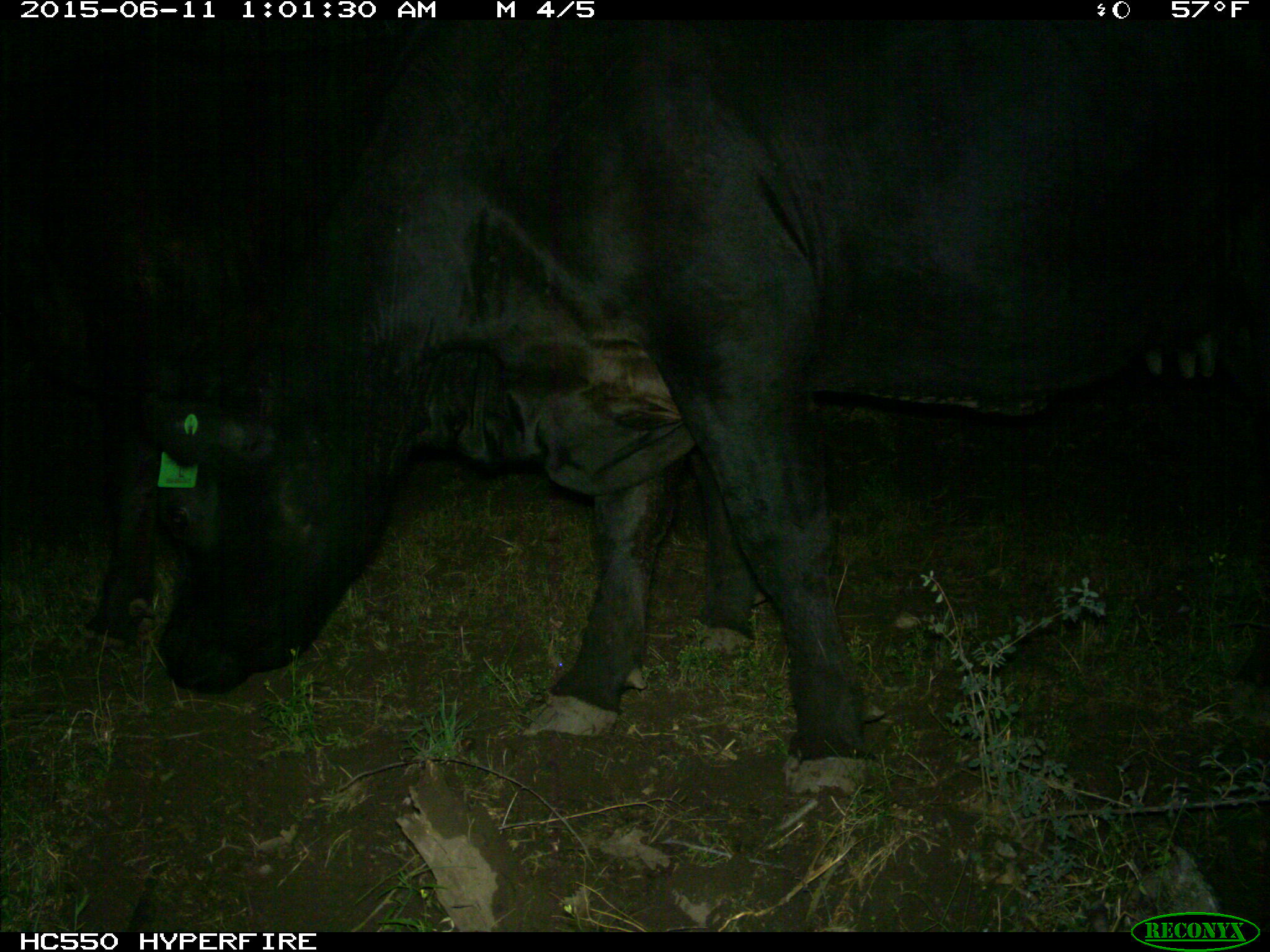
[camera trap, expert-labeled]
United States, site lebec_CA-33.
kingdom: Animalia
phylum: Chordata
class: Mammalia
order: Artiodactyla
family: Bovidae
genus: Bos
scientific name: Bos taurus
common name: domestic cow